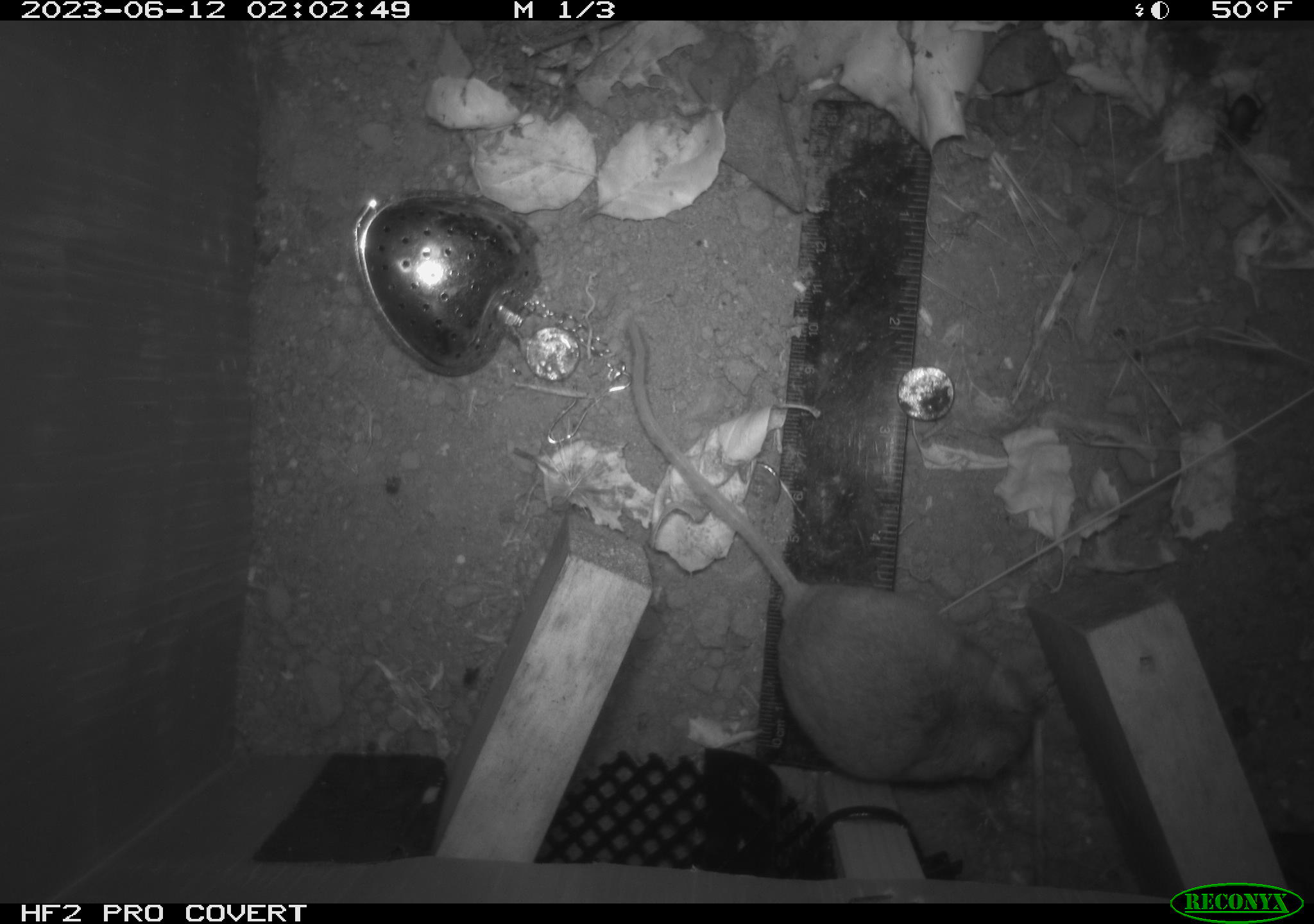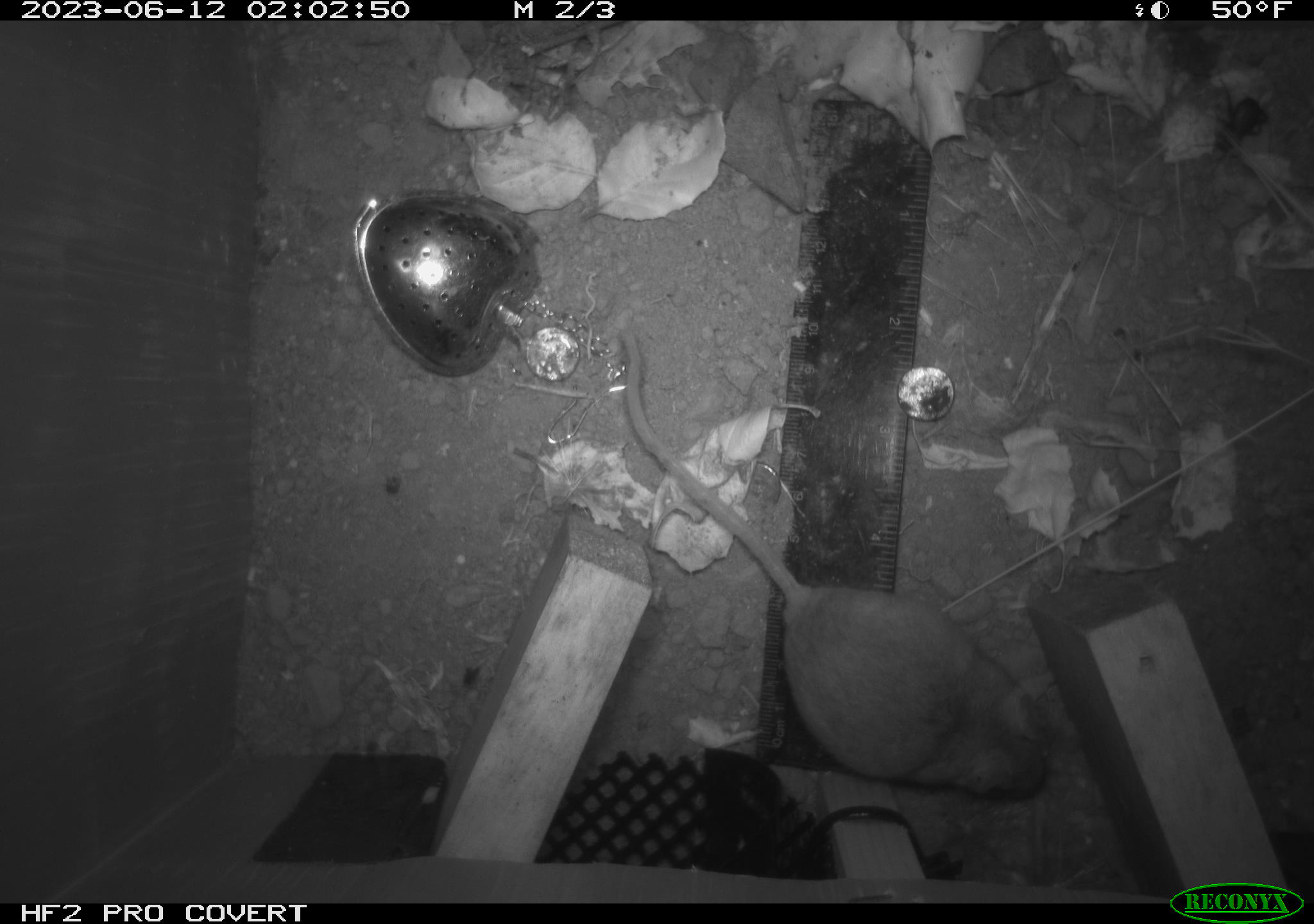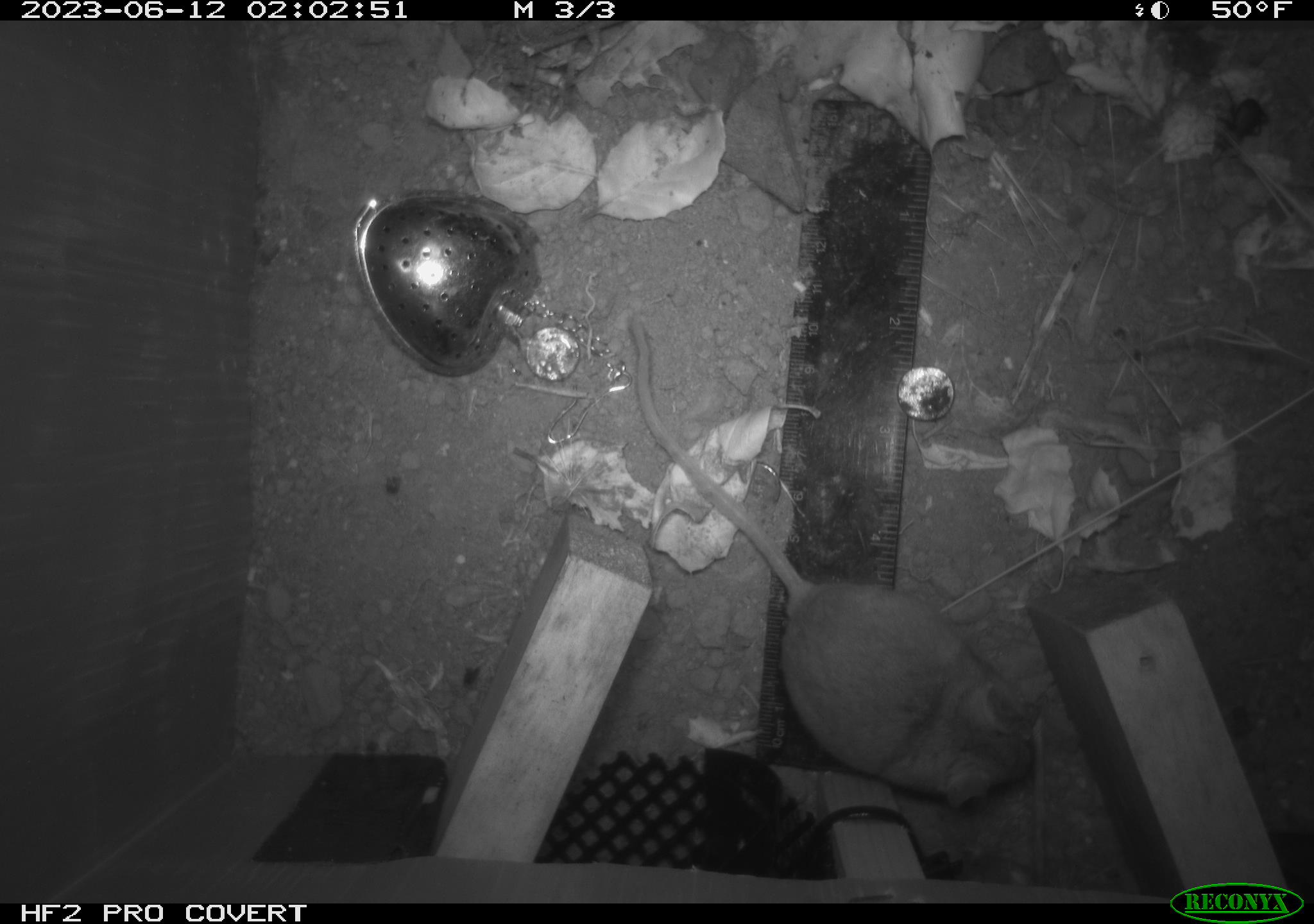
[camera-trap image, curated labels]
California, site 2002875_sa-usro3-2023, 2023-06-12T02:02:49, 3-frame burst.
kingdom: Animalia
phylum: Chordata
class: Mammalia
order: Rodentia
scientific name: Rodentia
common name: mouse species